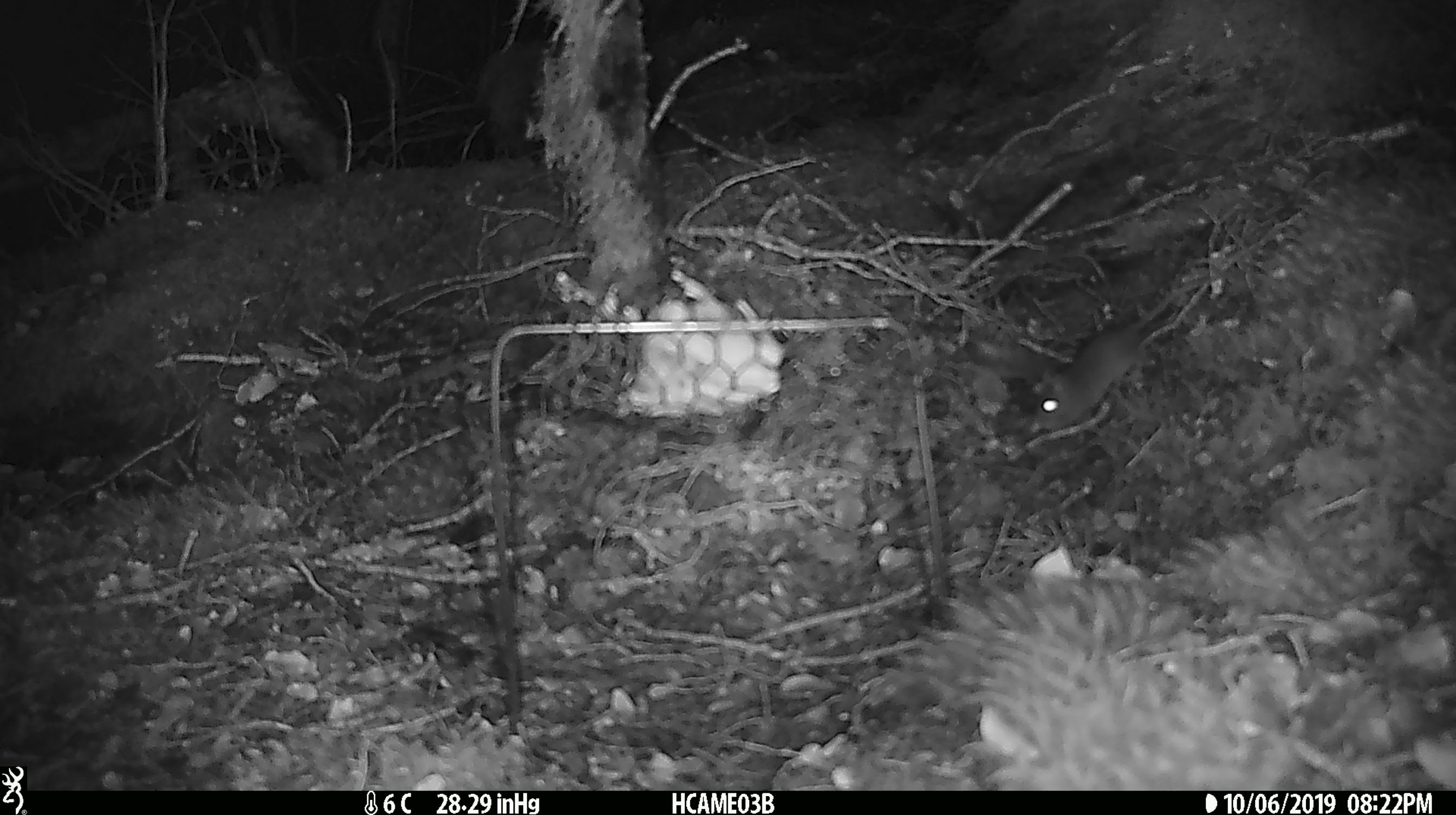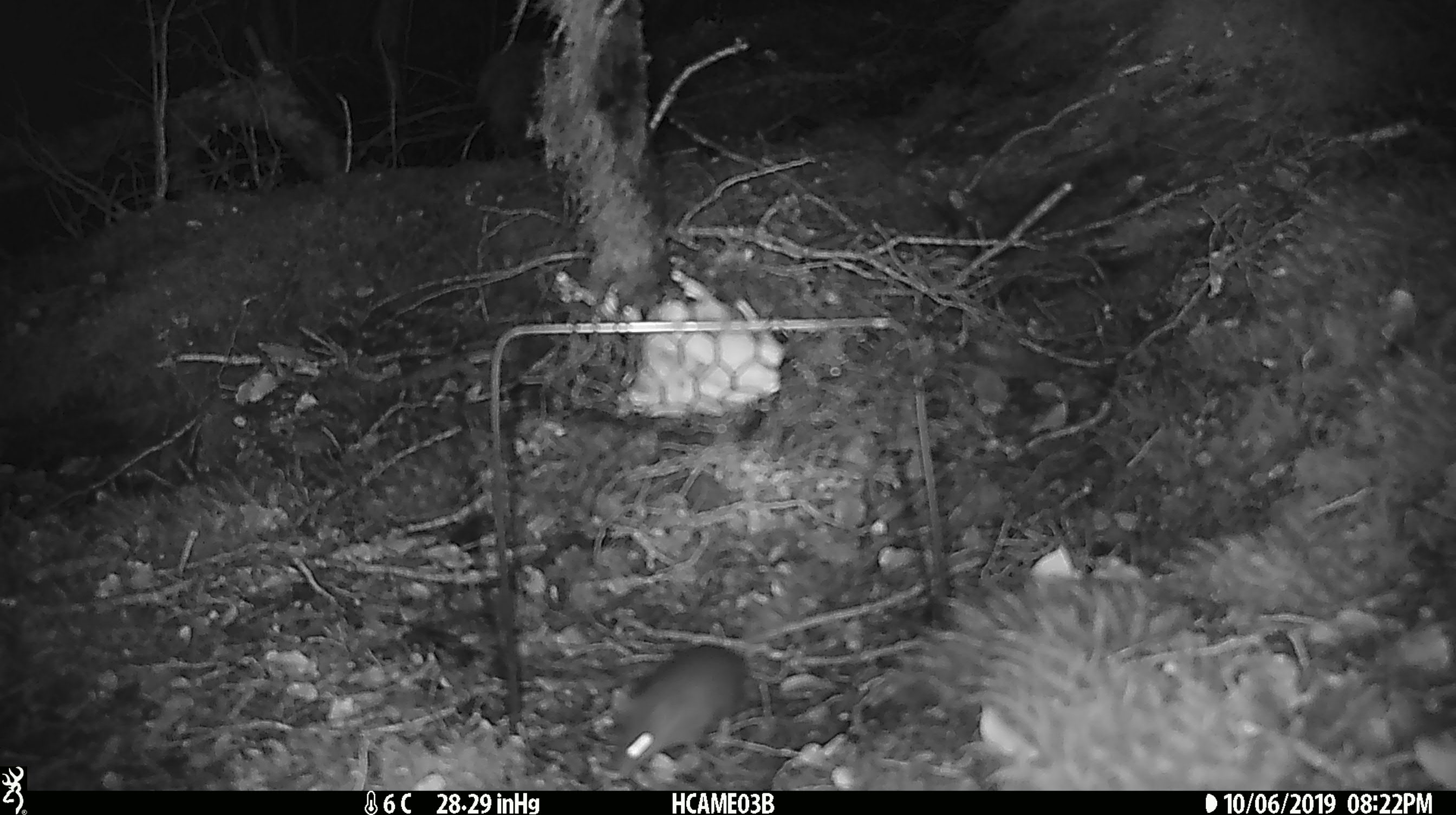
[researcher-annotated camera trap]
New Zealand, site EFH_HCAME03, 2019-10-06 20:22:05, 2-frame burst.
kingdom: Animalia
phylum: Chordata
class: Mammalia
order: Rodentia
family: Muridae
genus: Mus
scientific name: Mus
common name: mouse